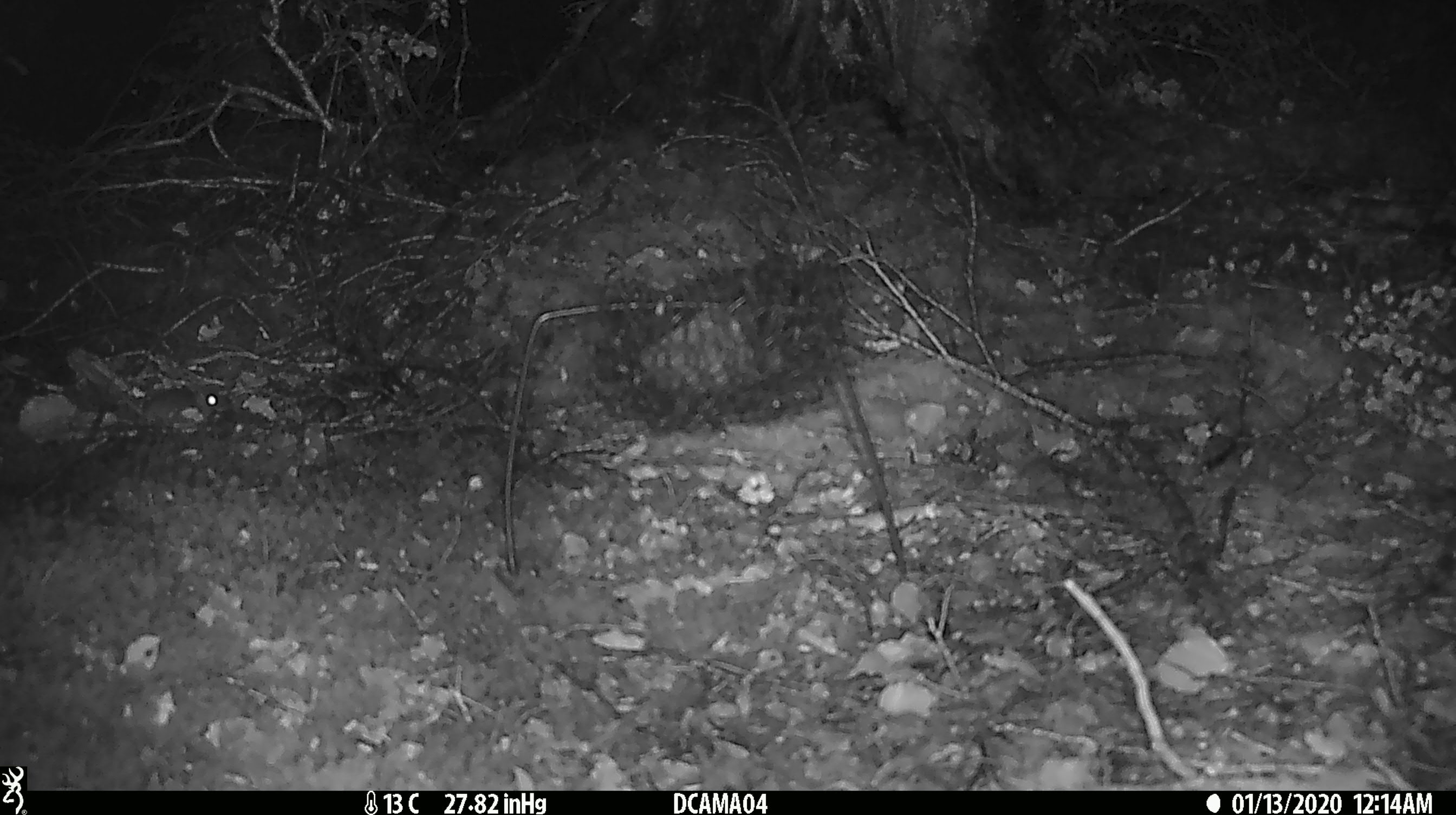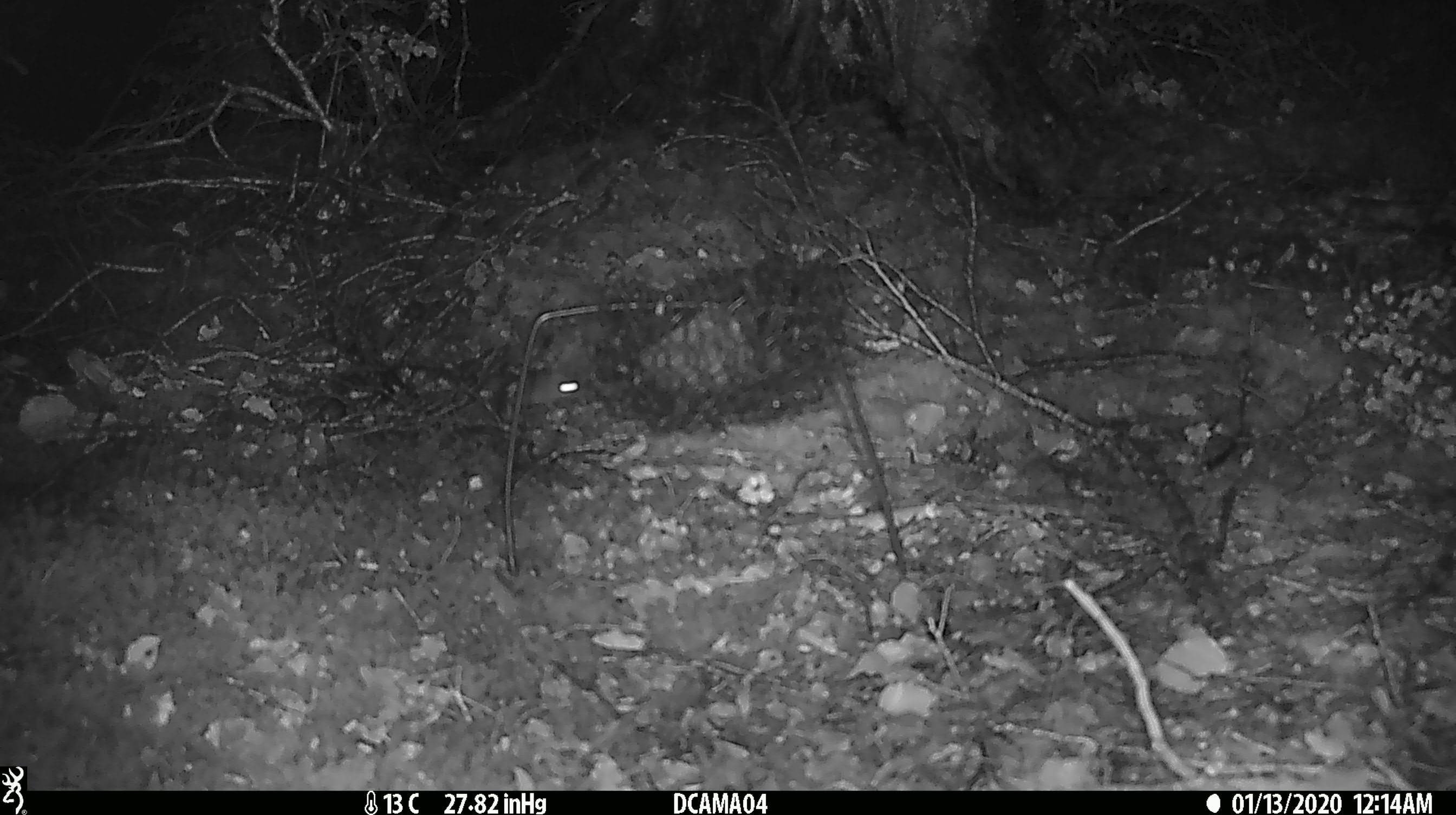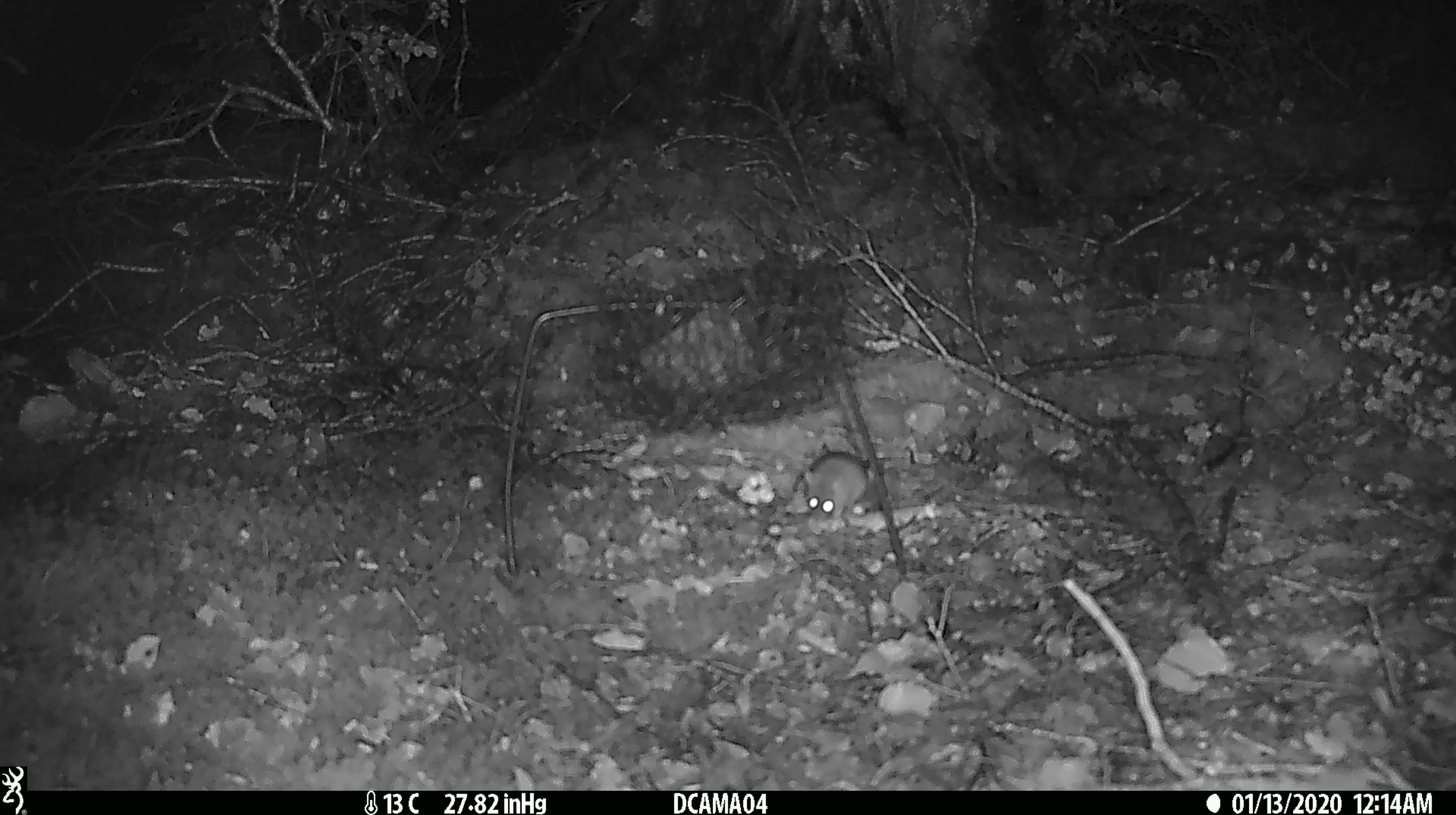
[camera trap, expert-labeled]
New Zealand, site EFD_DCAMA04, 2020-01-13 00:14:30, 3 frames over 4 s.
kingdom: Animalia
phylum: Chordata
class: Mammalia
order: Rodentia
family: Muridae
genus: Mus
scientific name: Mus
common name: mouse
Mouse (Mus).